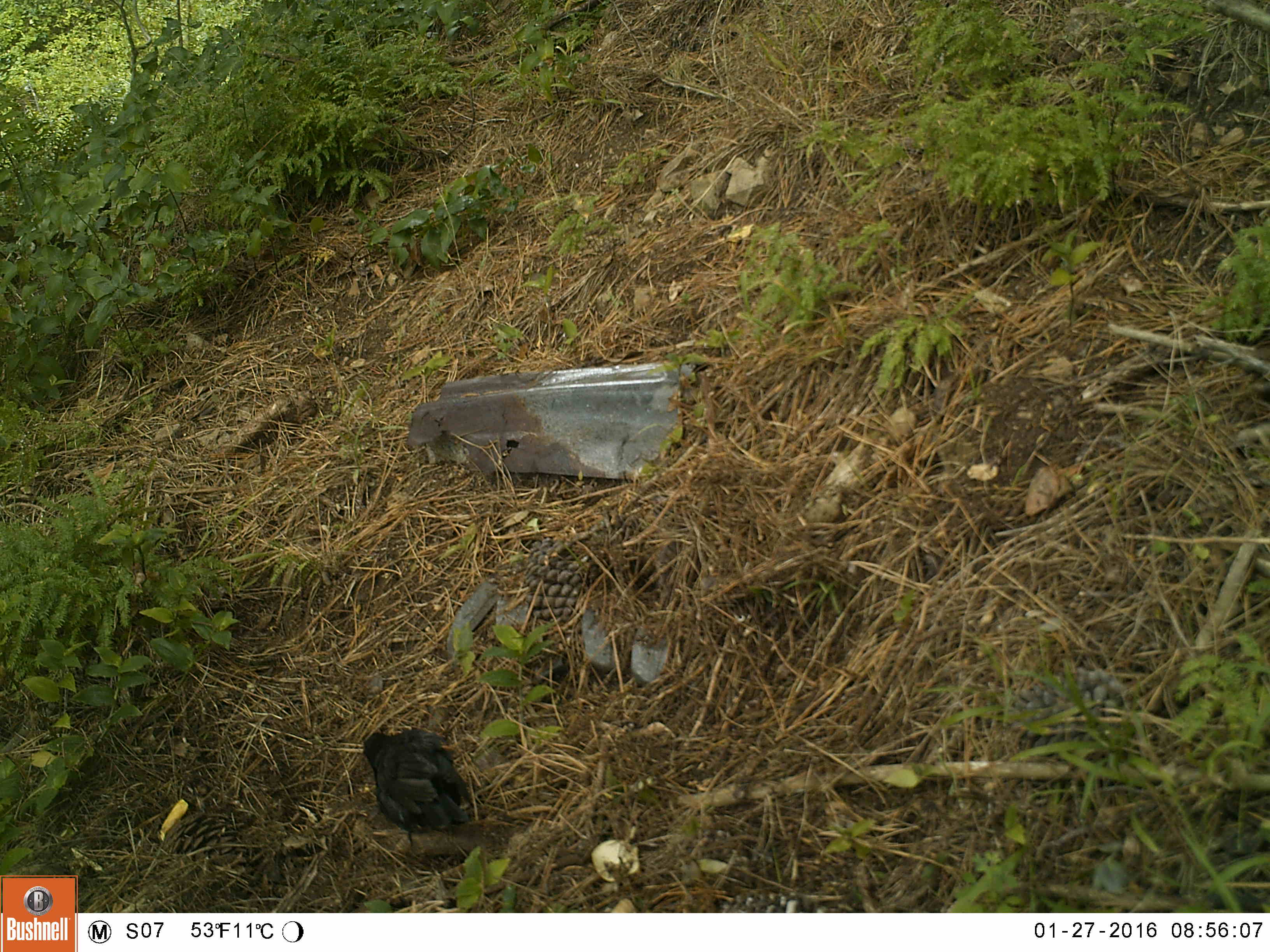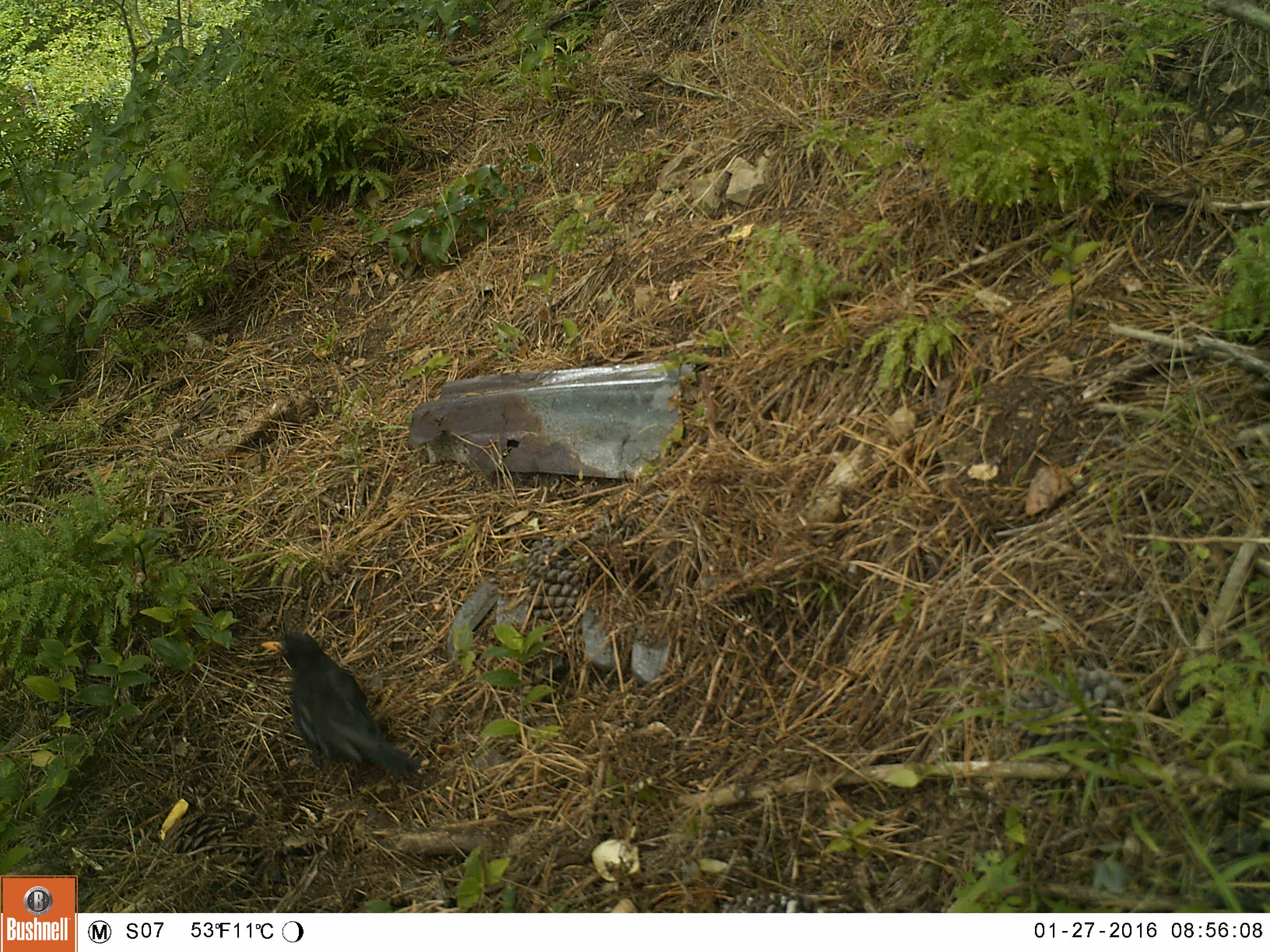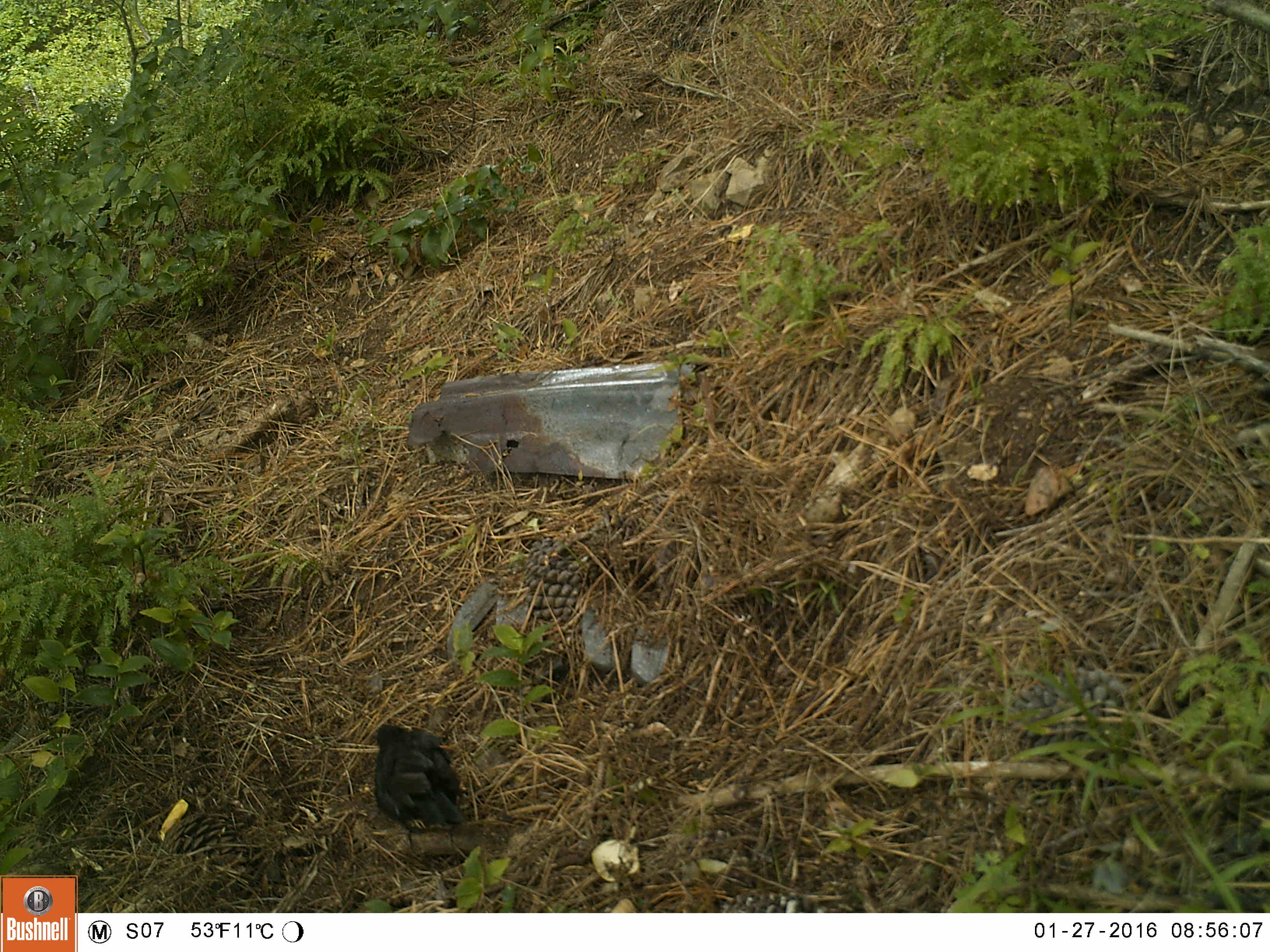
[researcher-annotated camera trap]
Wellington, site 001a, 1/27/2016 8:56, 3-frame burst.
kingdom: Animalia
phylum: Chordata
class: Aves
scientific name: Aves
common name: bird